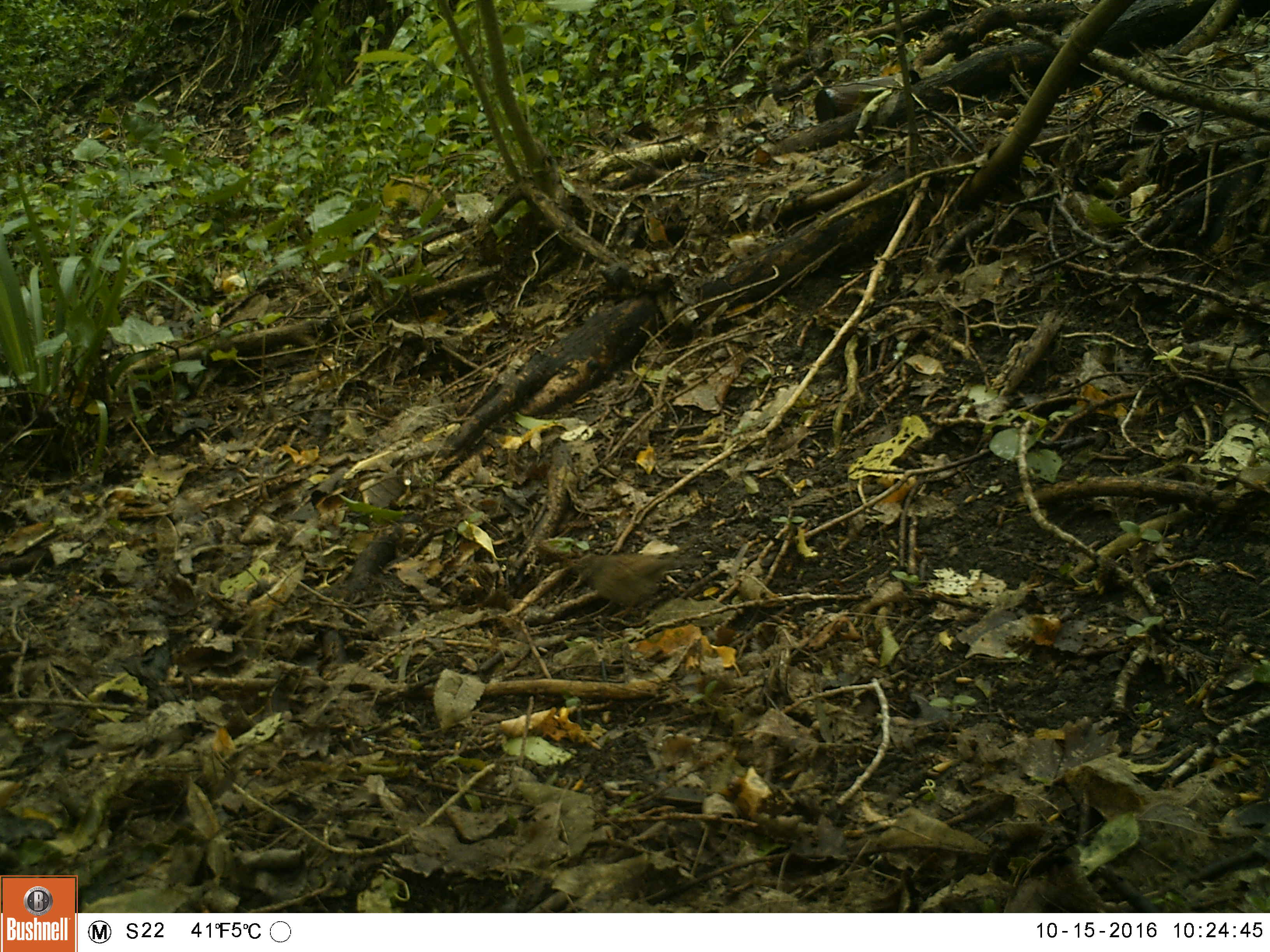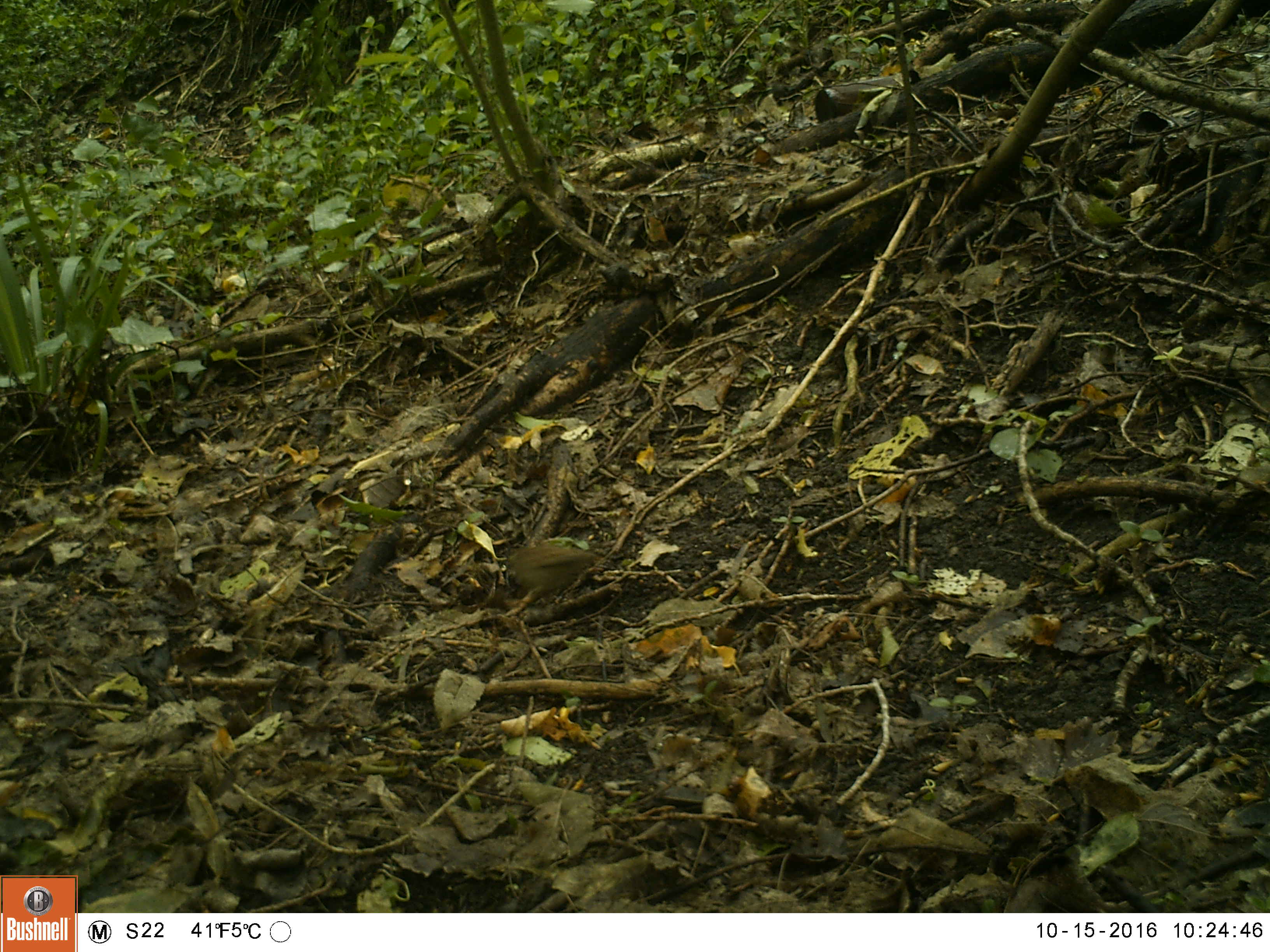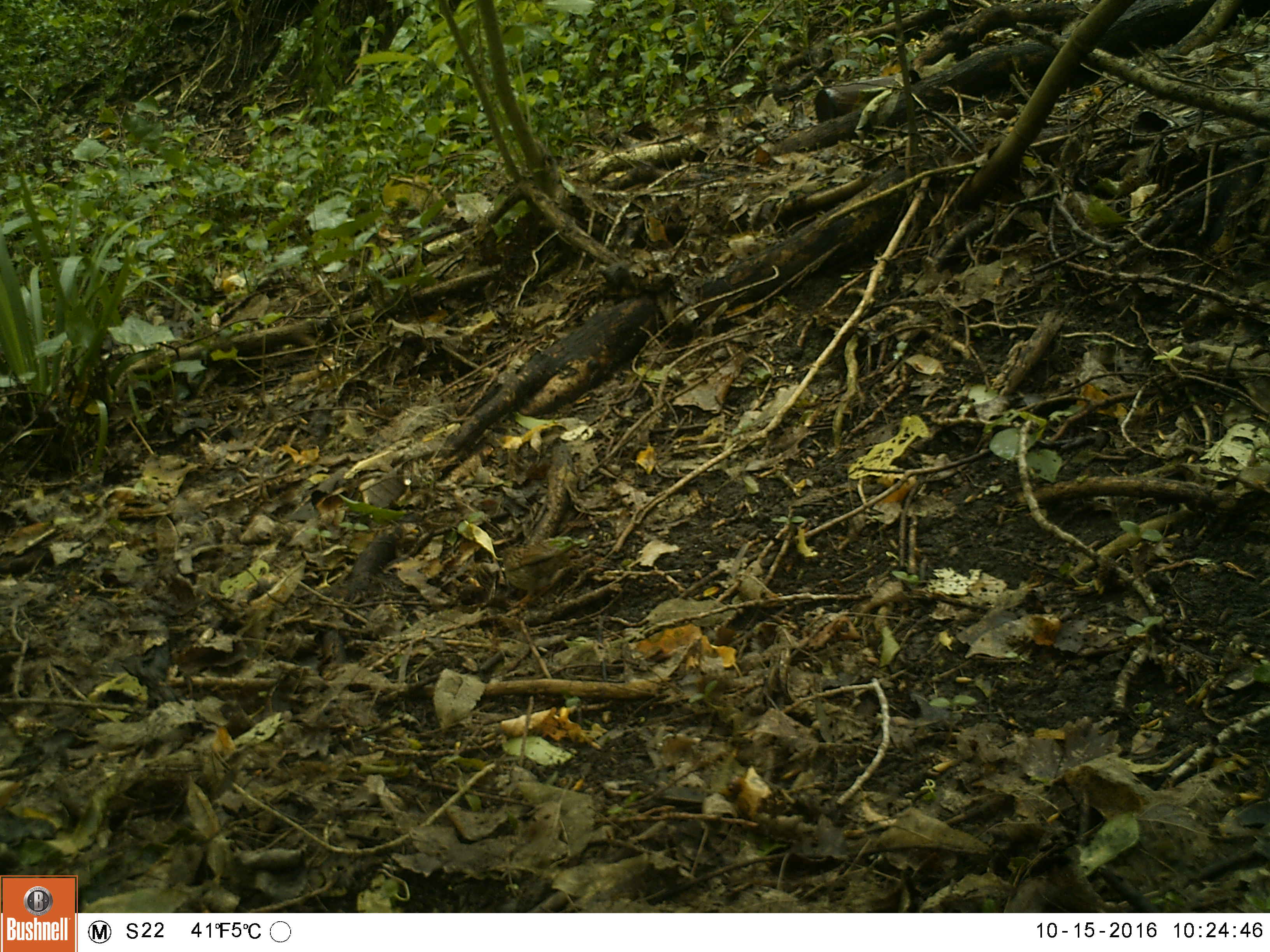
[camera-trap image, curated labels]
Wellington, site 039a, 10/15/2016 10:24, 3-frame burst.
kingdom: Animalia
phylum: Chordata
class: Aves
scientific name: Aves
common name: bird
Bird (Aves).